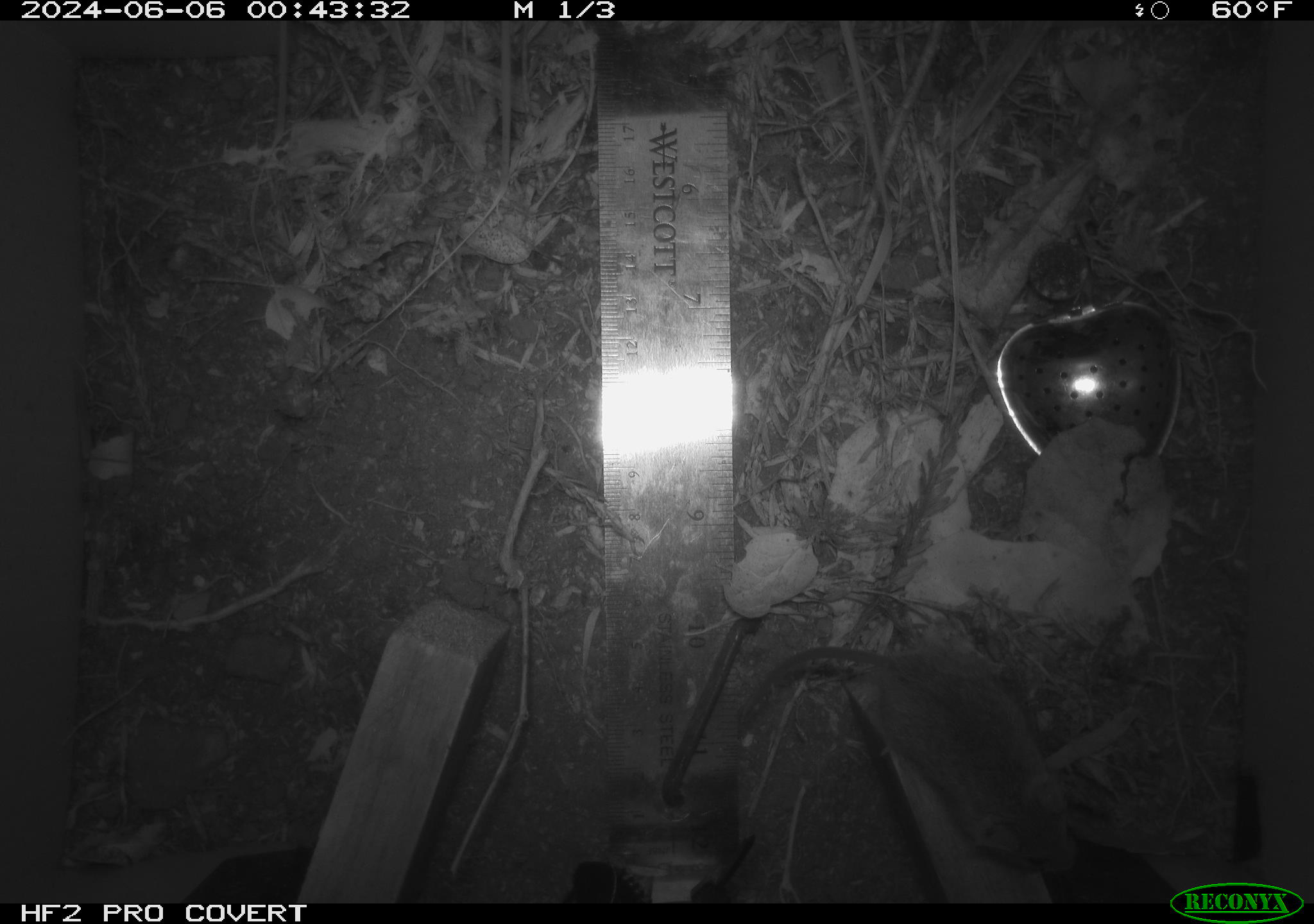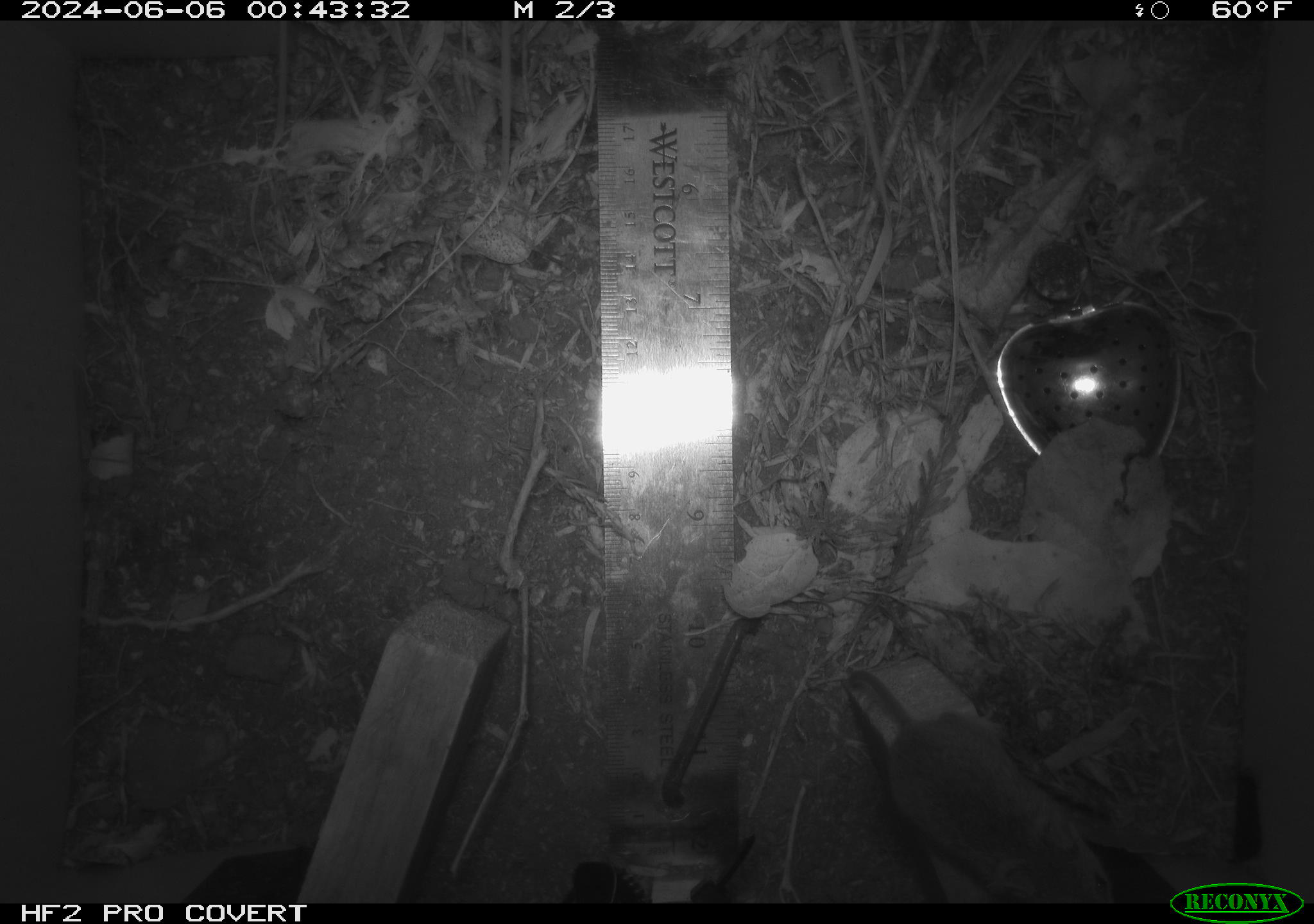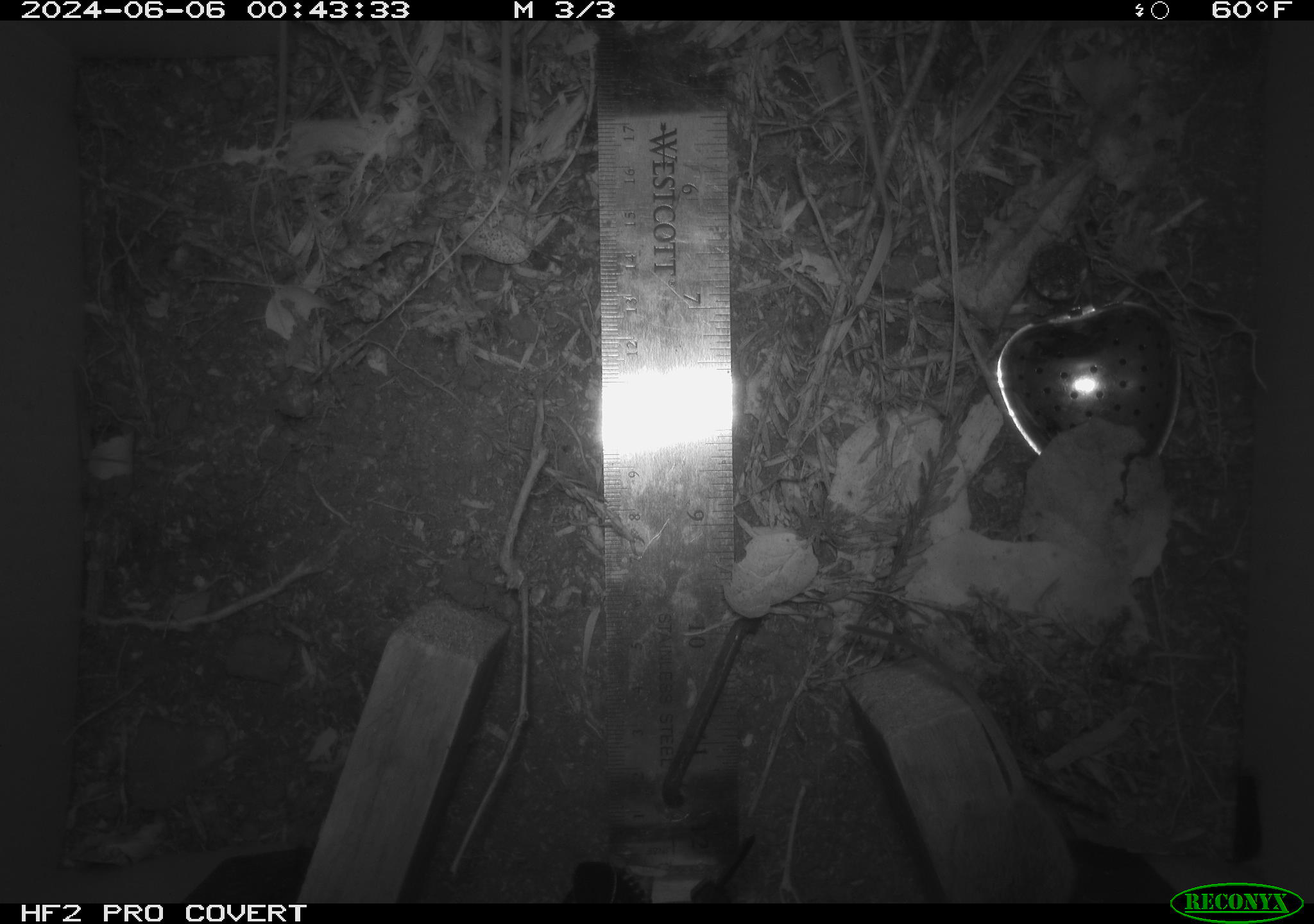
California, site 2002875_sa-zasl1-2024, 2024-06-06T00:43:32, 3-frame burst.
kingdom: Animalia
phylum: Chordata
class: Mammalia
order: Rodentia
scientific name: Rodentia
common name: mouse species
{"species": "mouse species (Rodentia)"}